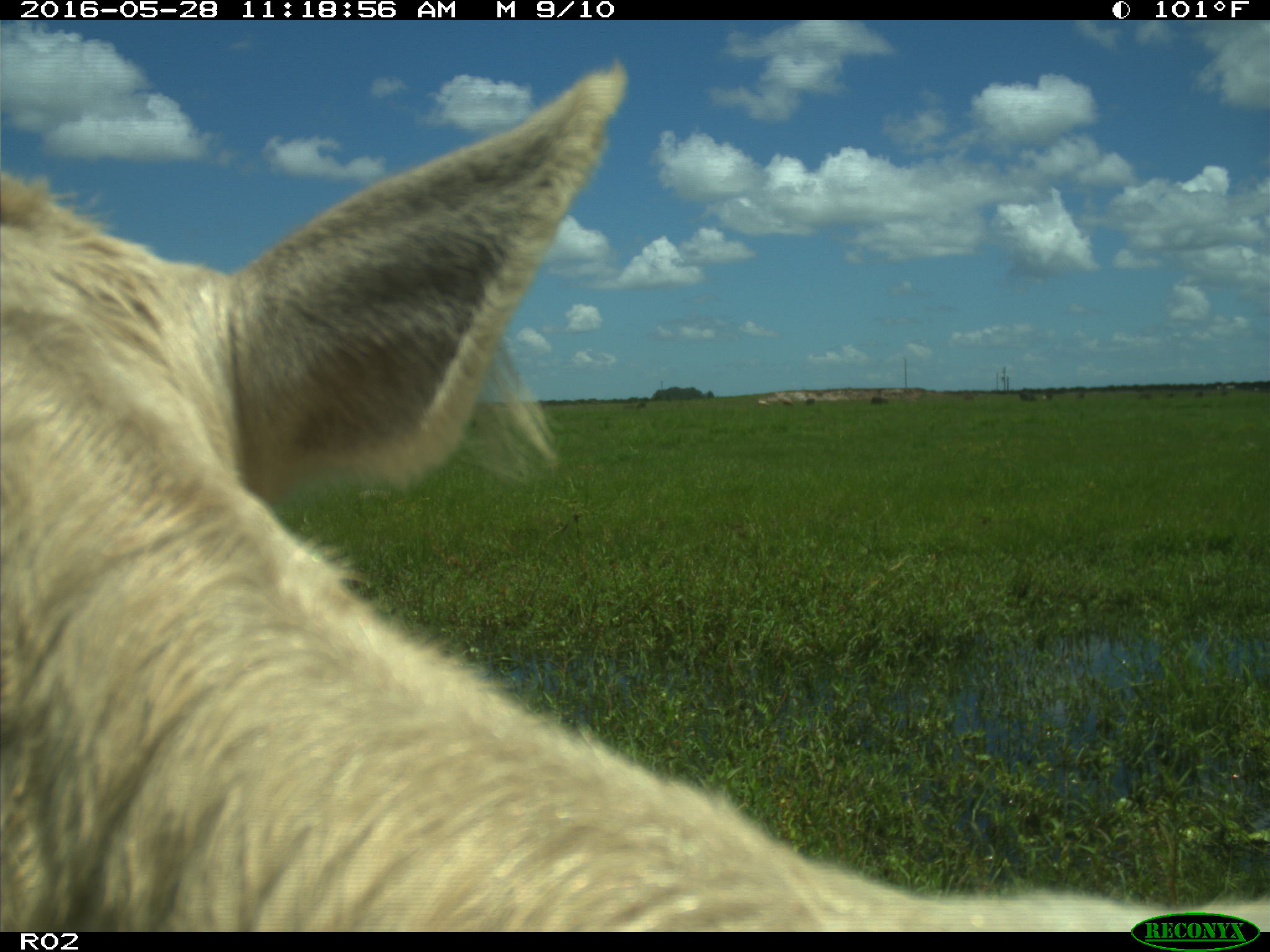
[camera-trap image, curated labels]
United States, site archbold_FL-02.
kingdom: Animalia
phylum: Chordata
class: Mammalia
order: Artiodactyla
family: Bovidae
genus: Bos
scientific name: Bos taurus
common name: domestic cow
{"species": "Bos taurus (domestic cow)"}